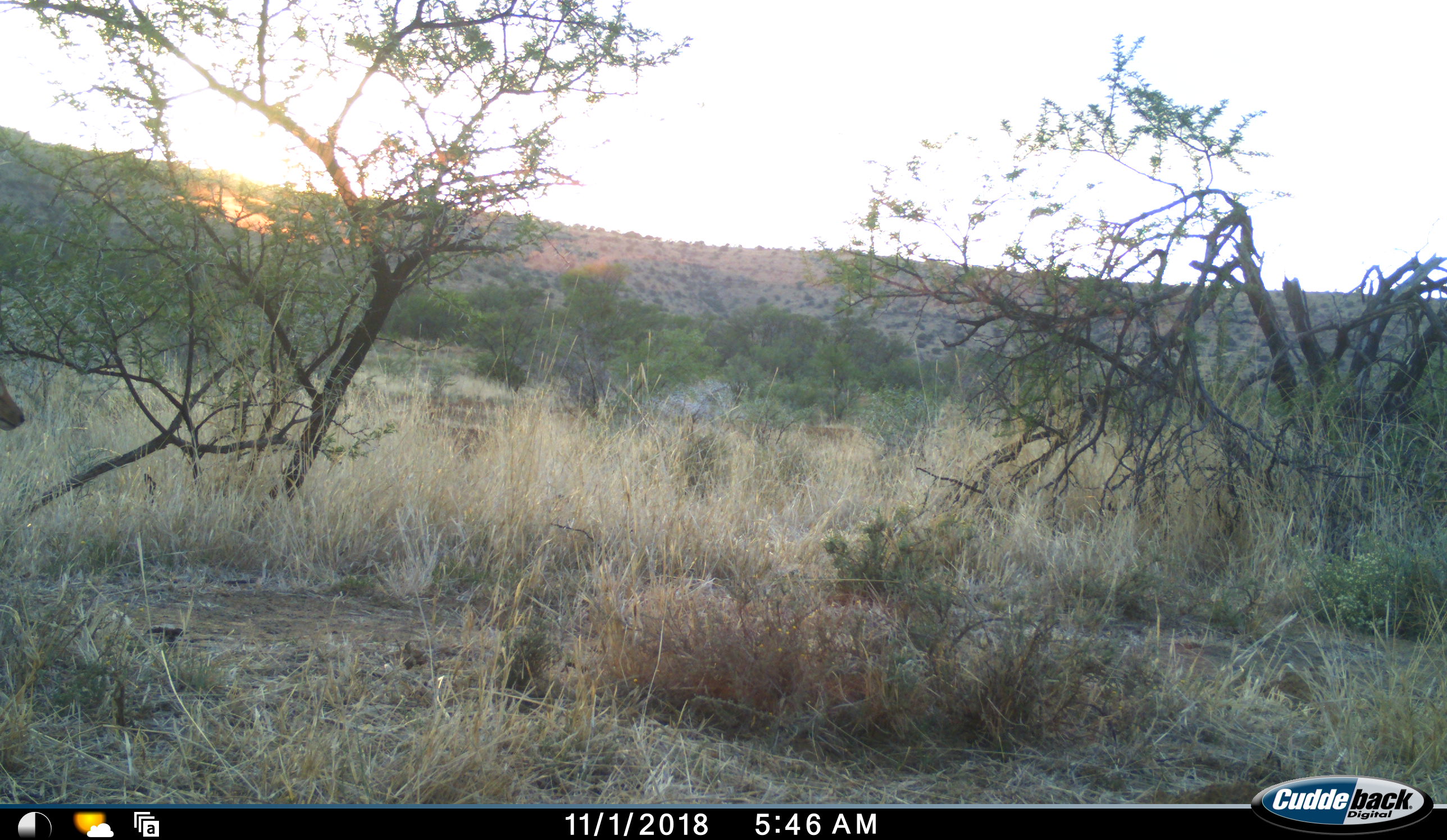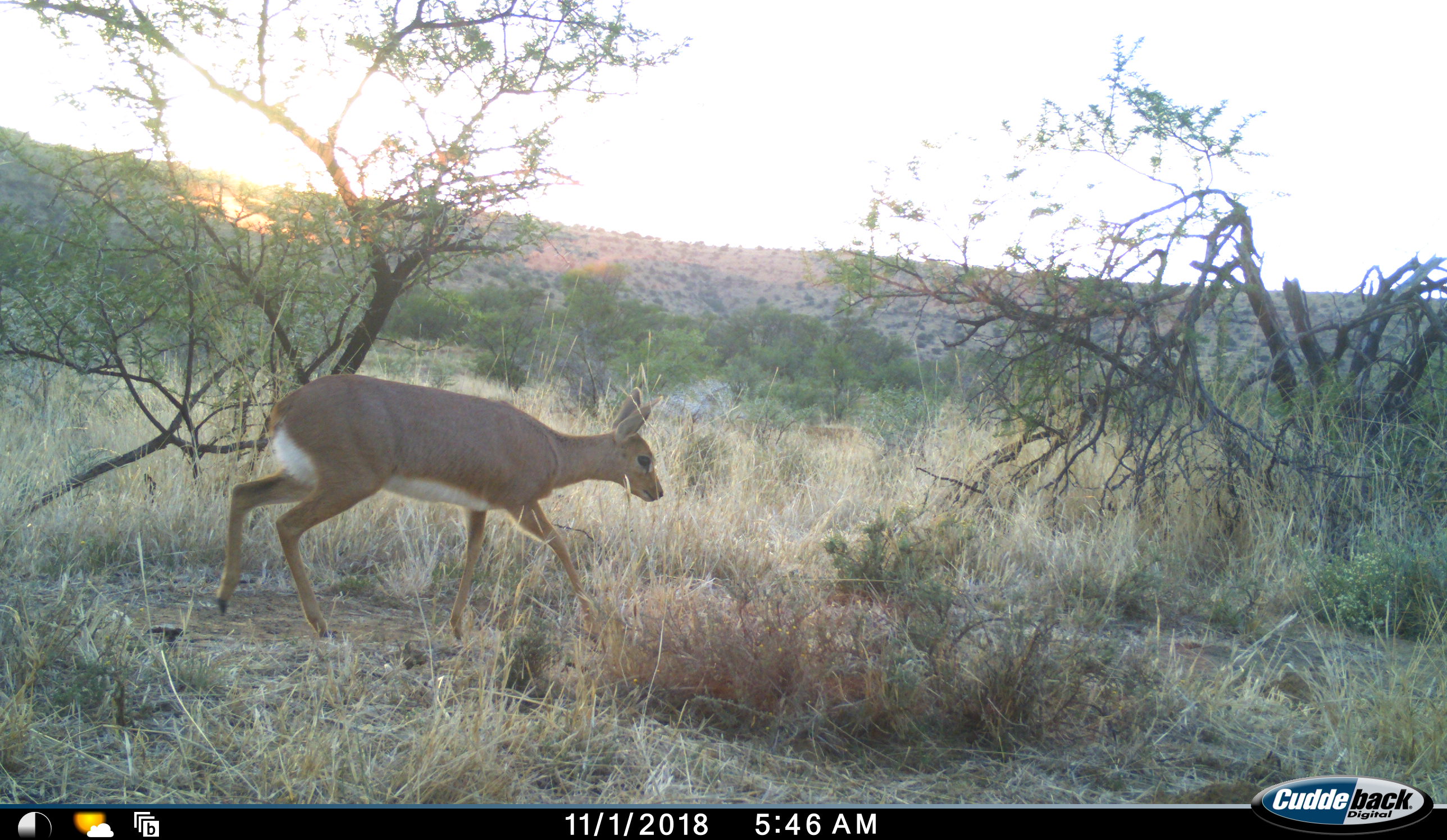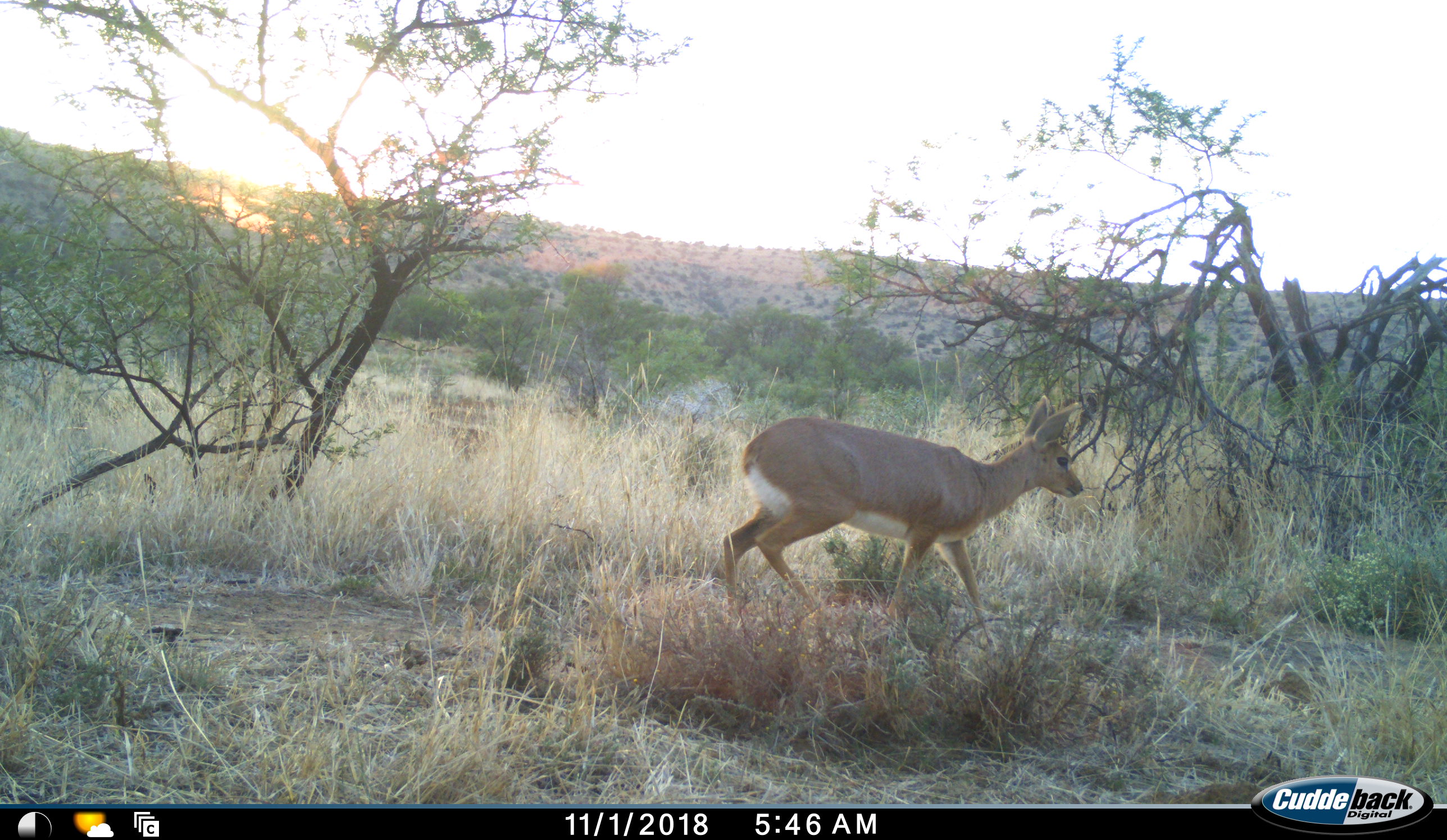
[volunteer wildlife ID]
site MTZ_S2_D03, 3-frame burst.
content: unidentified animal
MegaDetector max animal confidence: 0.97